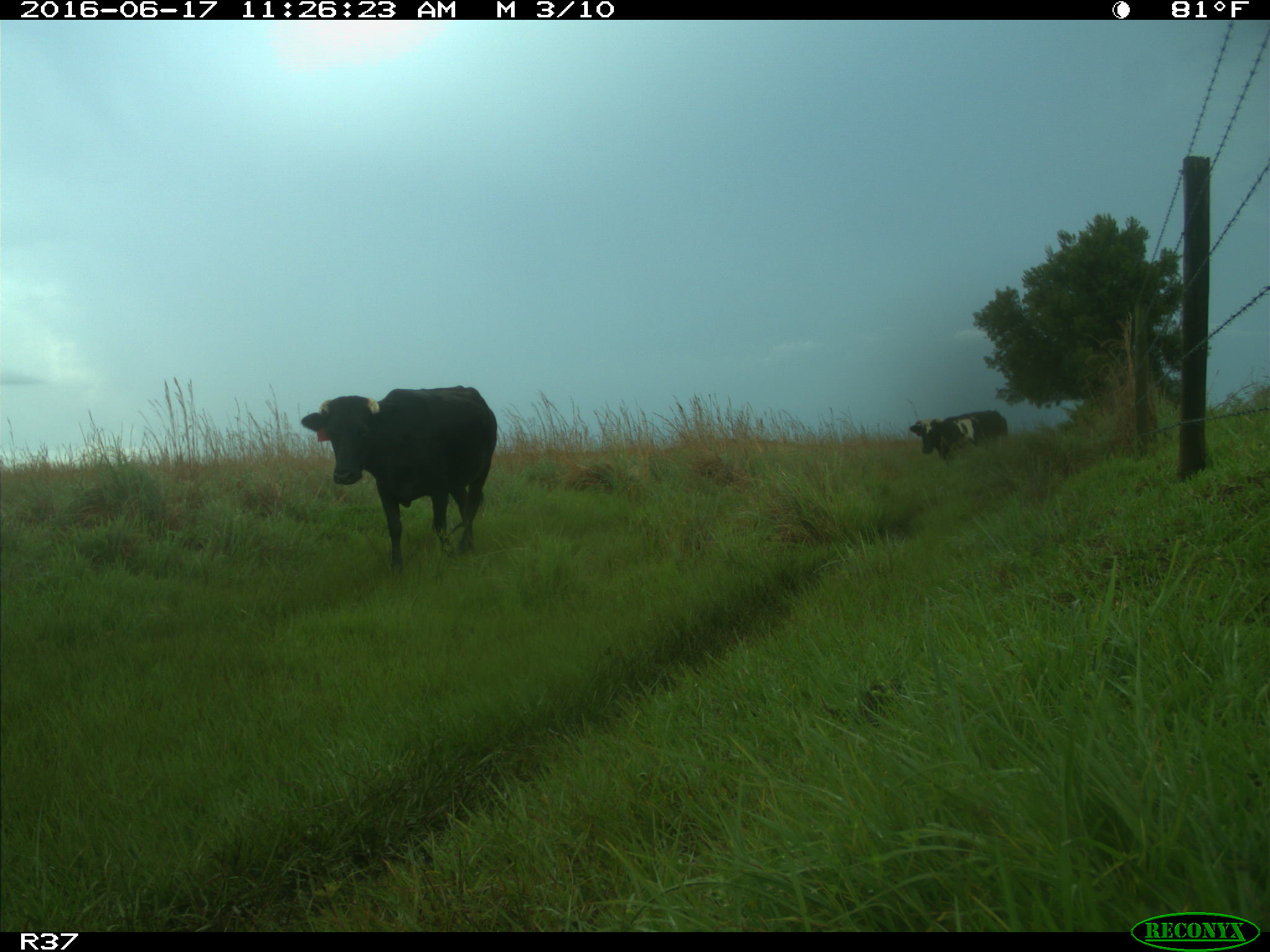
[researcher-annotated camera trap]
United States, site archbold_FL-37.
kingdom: Animalia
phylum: Chordata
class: Mammalia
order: Artiodactyla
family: Bovidae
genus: Bos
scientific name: Bos taurus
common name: domestic cow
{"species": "Bos taurus (domestic cow)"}